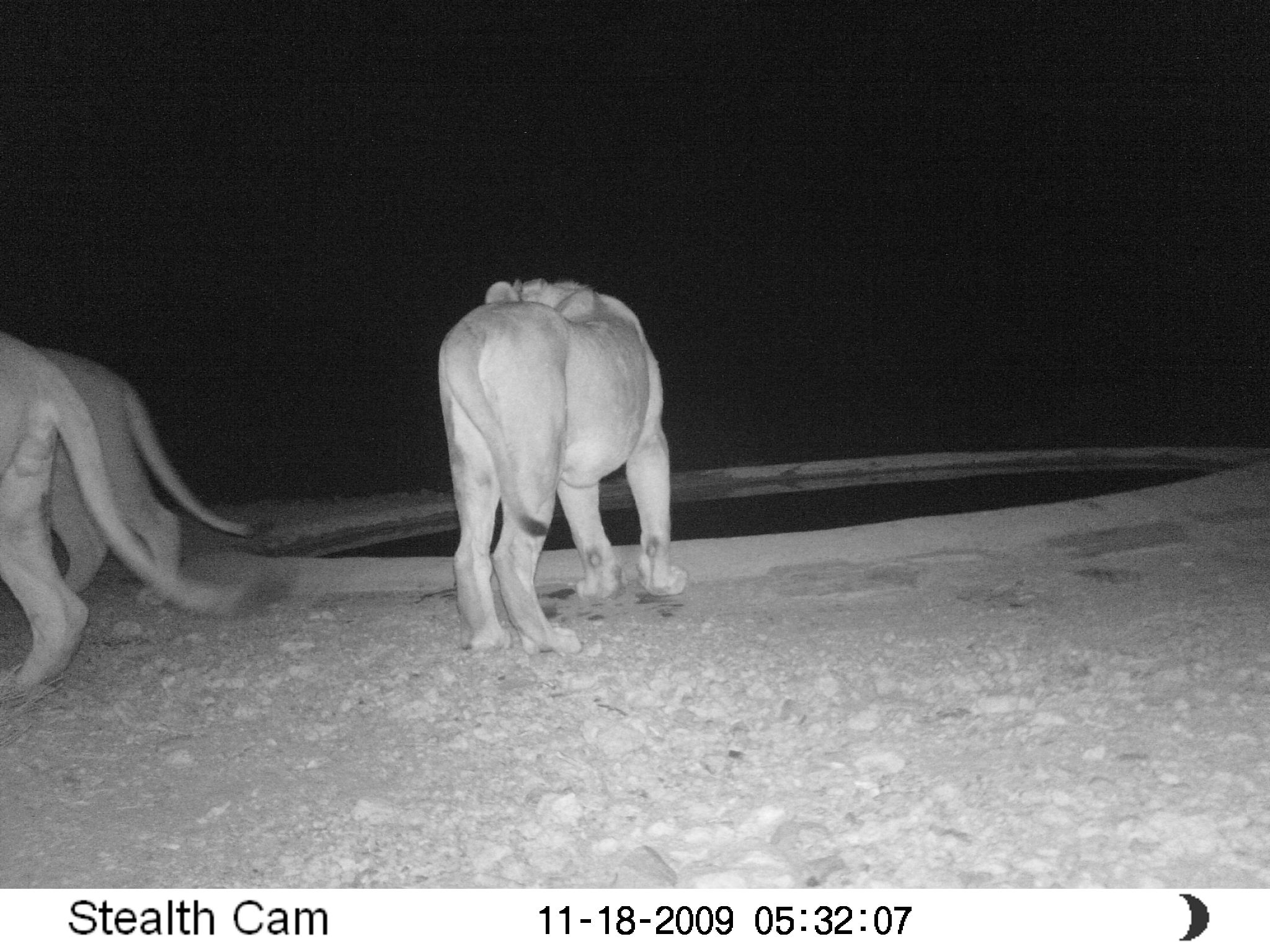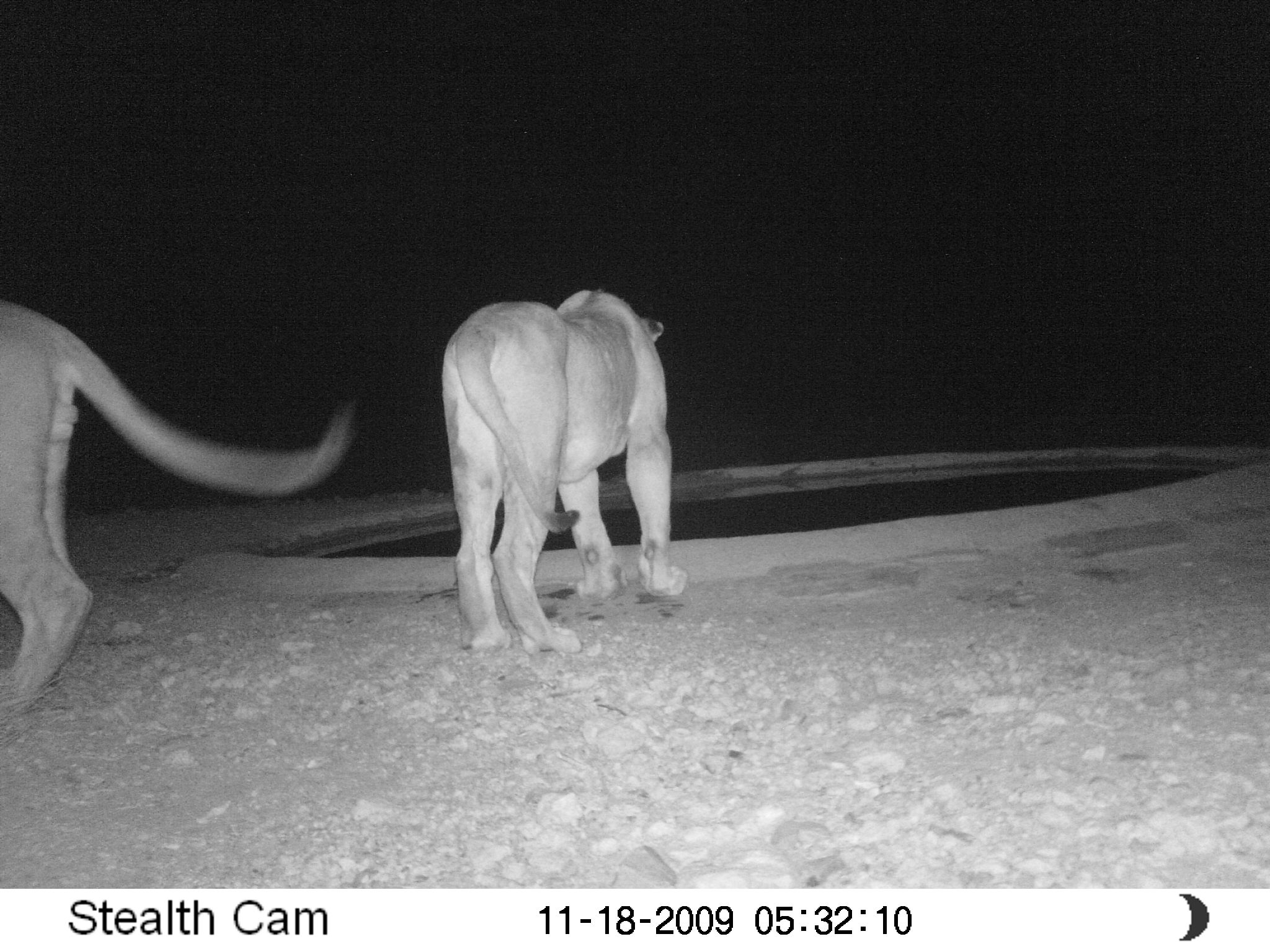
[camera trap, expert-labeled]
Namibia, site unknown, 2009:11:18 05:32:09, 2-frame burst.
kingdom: Animalia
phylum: Chordata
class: Mammalia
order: Carnivora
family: Felidae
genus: Panthera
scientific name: Panthera leo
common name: lion